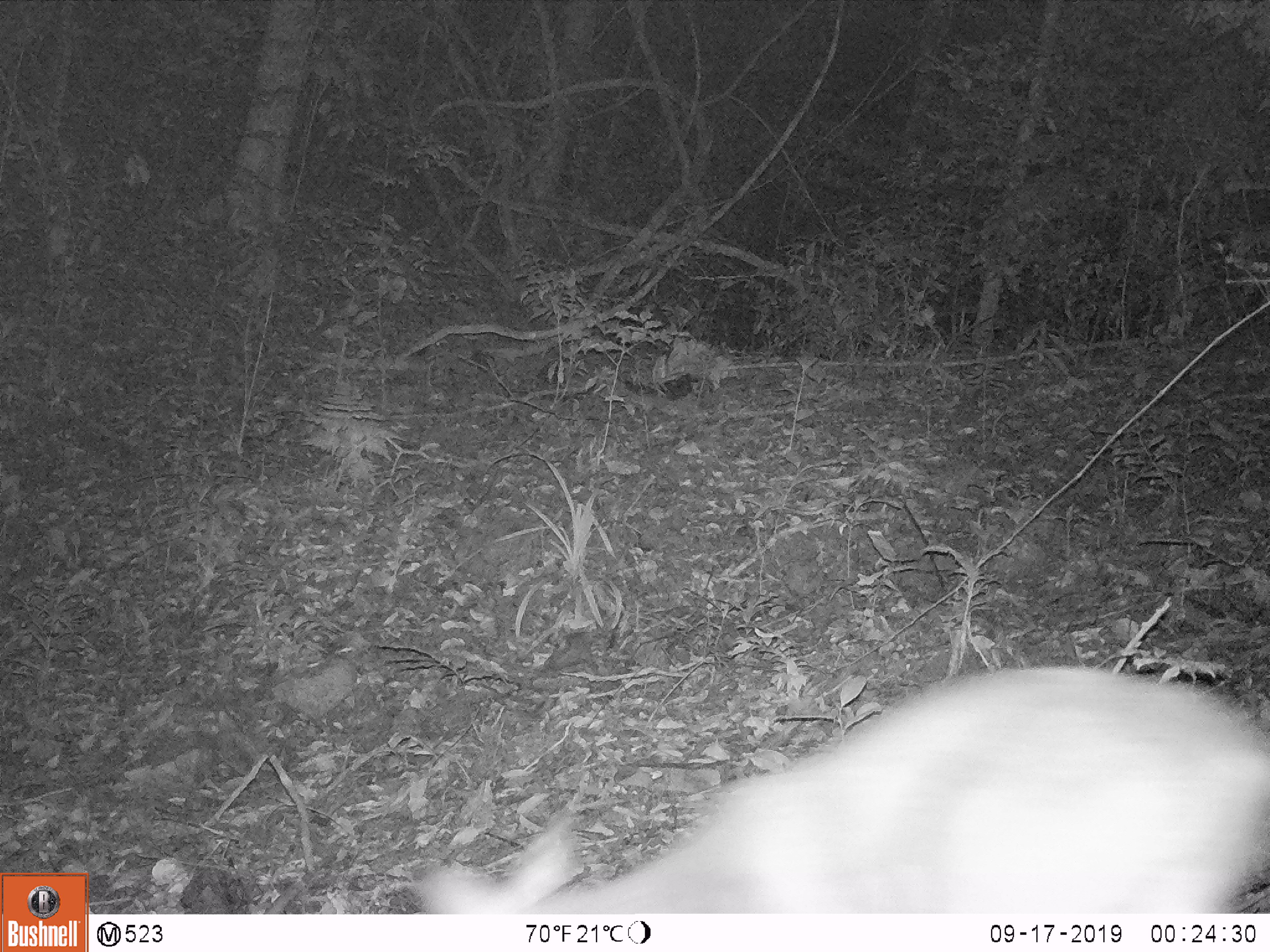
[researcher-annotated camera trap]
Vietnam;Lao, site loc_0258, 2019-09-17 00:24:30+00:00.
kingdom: Animalia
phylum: Chordata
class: Mammalia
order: Artiodactyla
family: Cervidae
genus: Muntiacus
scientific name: Muntiacus vuquangensis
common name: large-antlered muntjac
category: large antlered muntjac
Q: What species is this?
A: Large antlered muntjac (large-antlered muntjac) (Muntiacus vuquangensis).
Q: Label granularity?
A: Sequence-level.